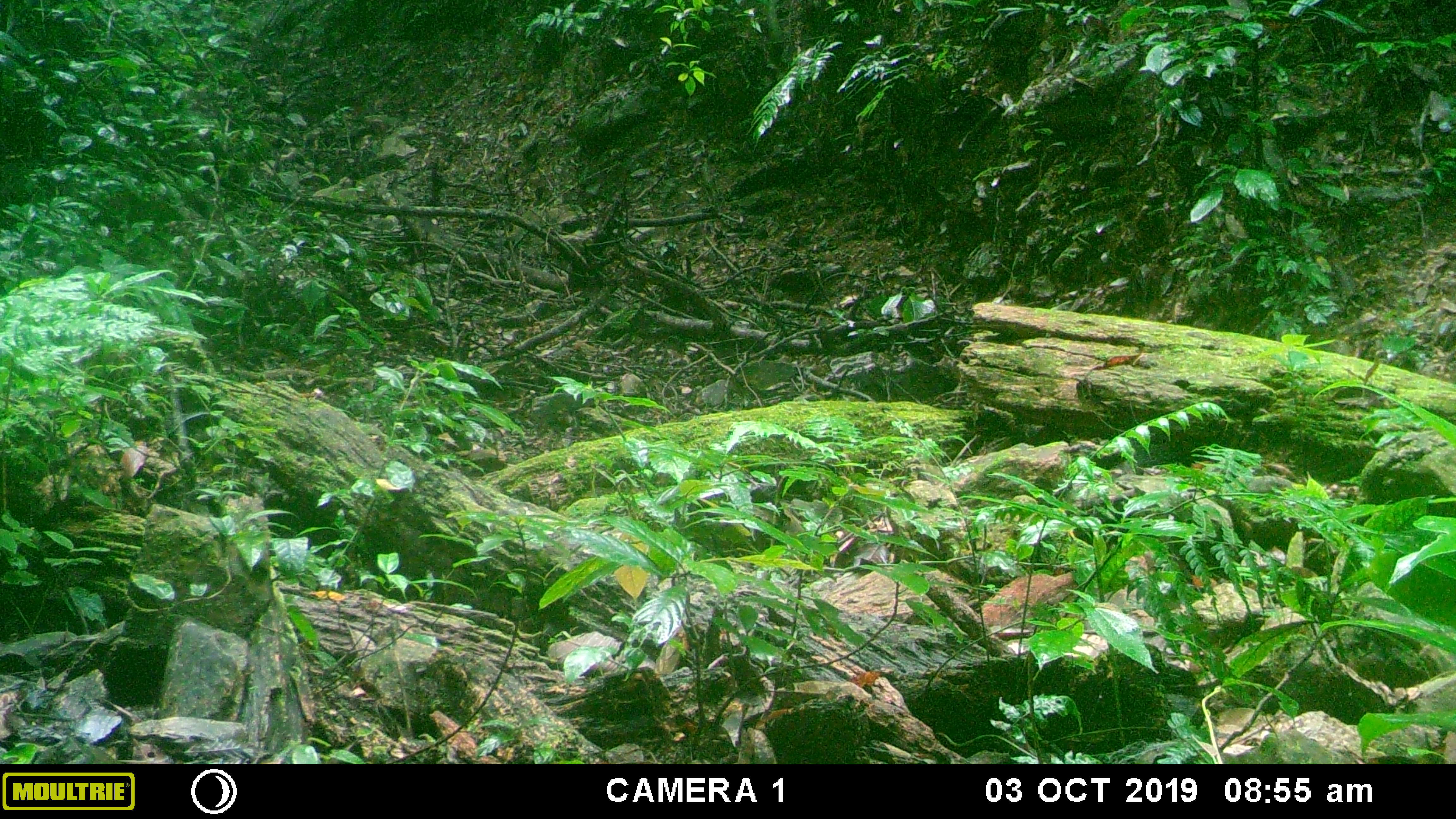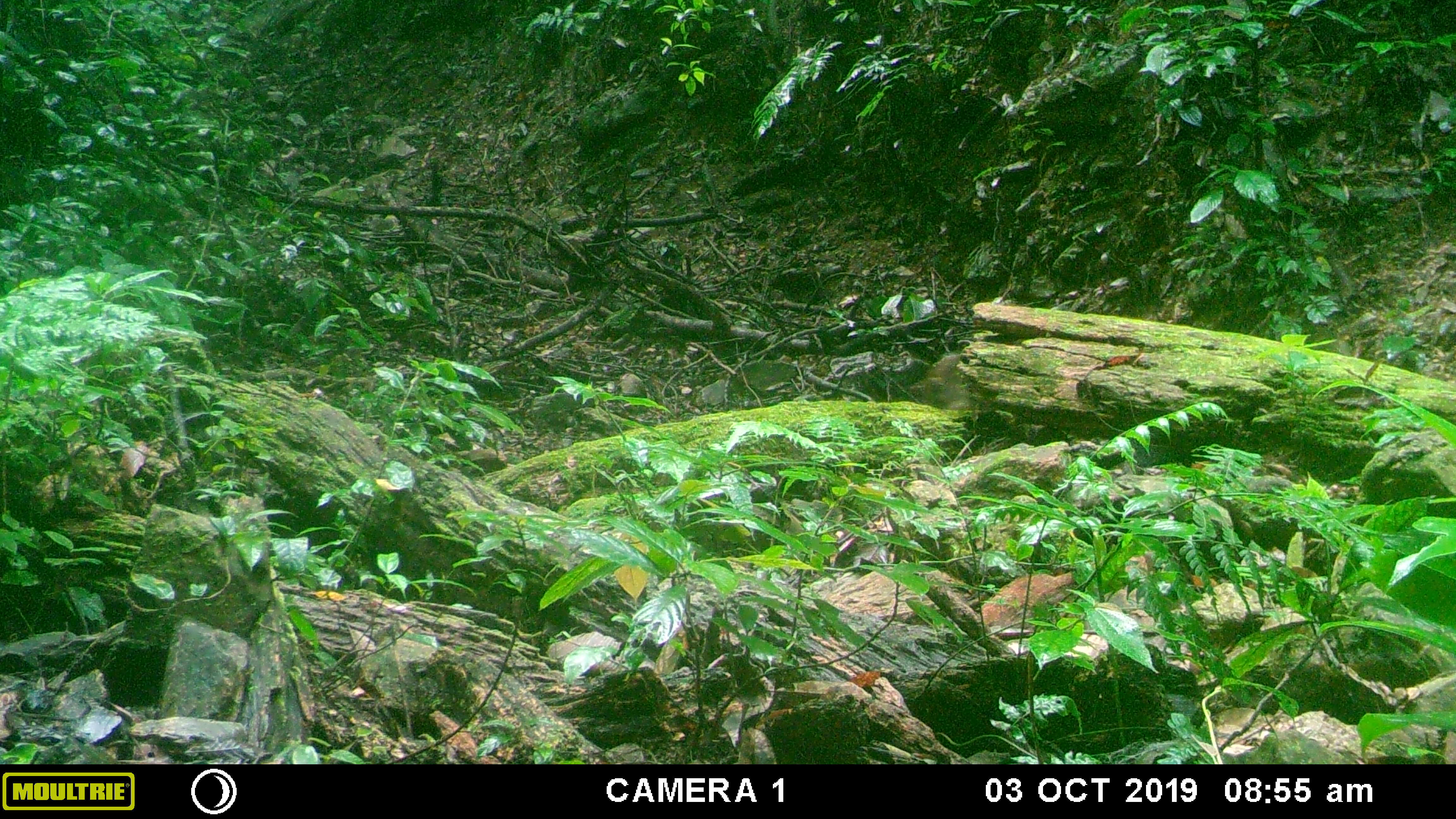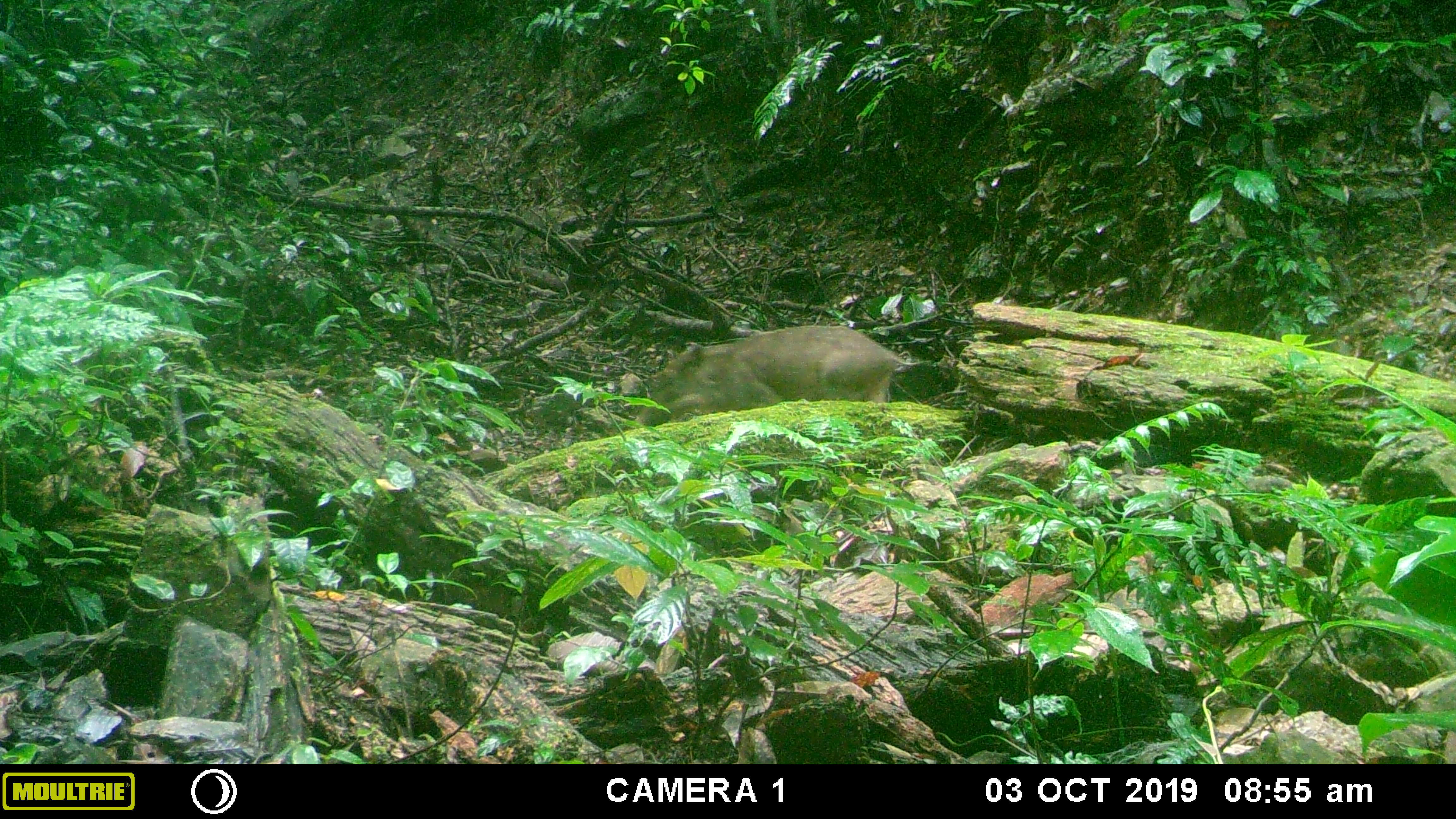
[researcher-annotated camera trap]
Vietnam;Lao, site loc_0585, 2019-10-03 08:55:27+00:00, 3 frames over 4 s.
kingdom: Animalia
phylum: Chordata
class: Mammalia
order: Artiodactyla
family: Suidae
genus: Sus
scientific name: Sus scrofa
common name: eurasian wild pig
Eurasian wild pig (Sus scrofa). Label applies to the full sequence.